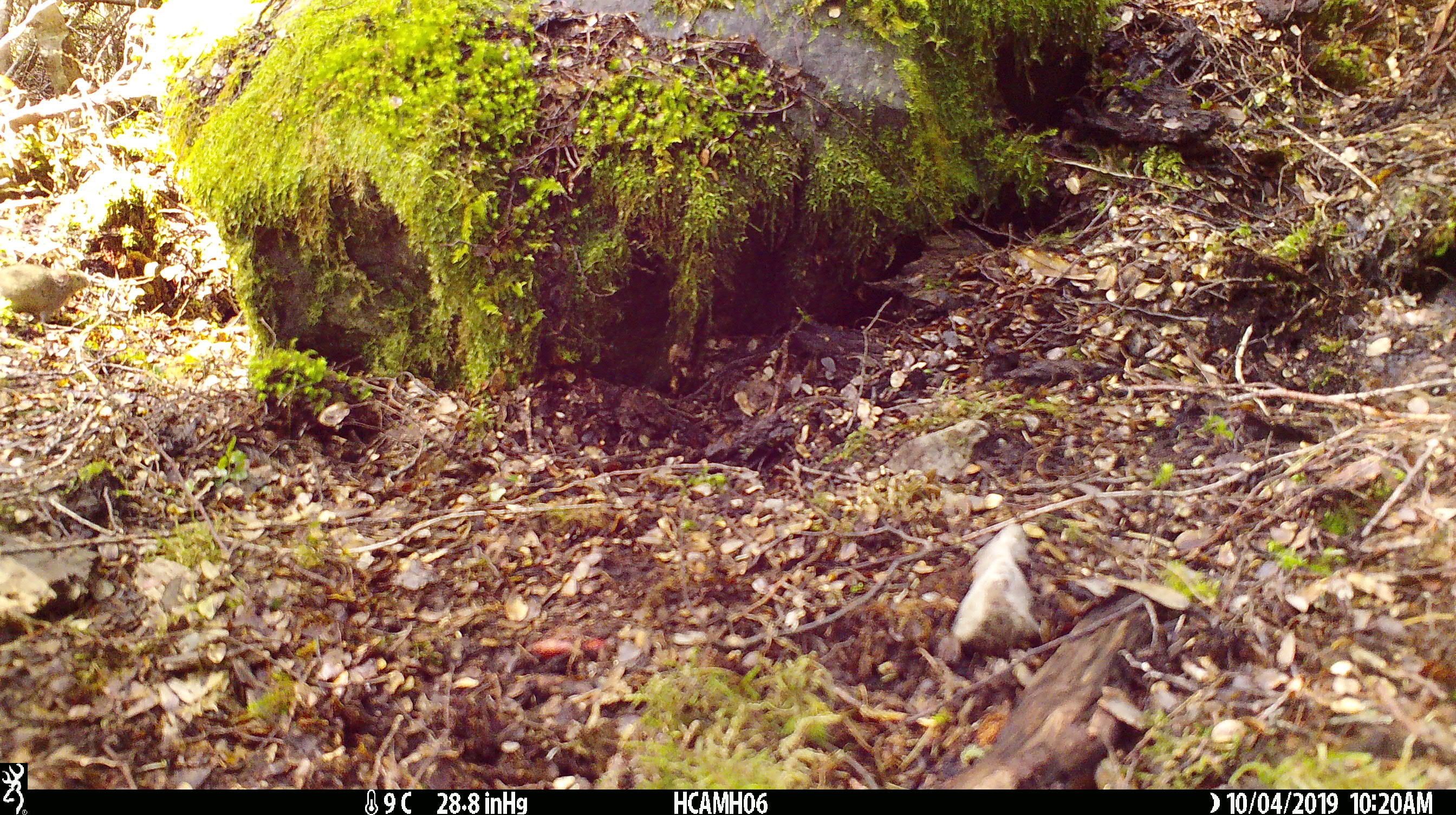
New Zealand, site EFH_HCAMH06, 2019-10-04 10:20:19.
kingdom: Animalia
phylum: Chordata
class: Mammalia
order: Rodentia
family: Muridae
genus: Mus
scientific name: Mus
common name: mouse